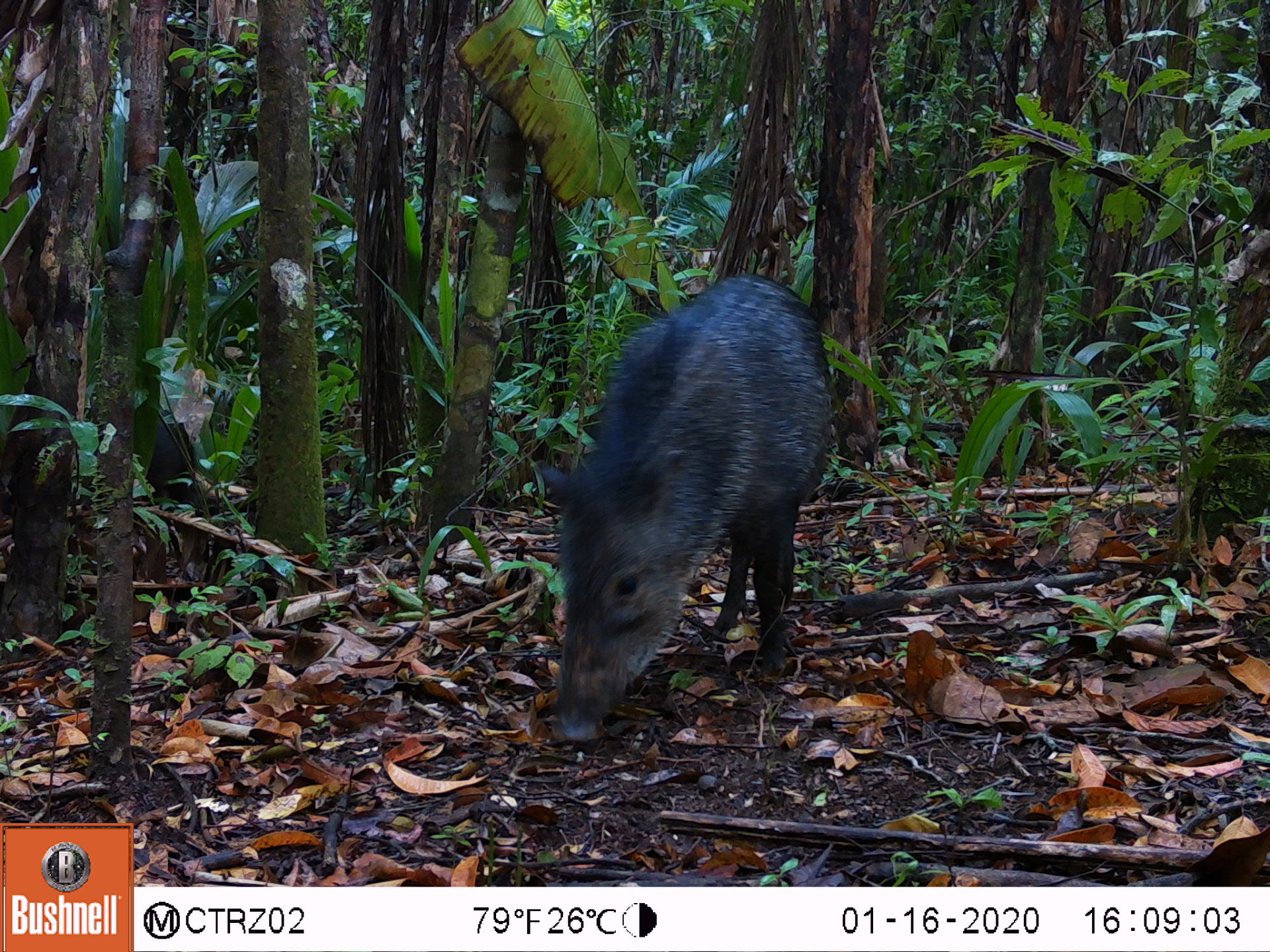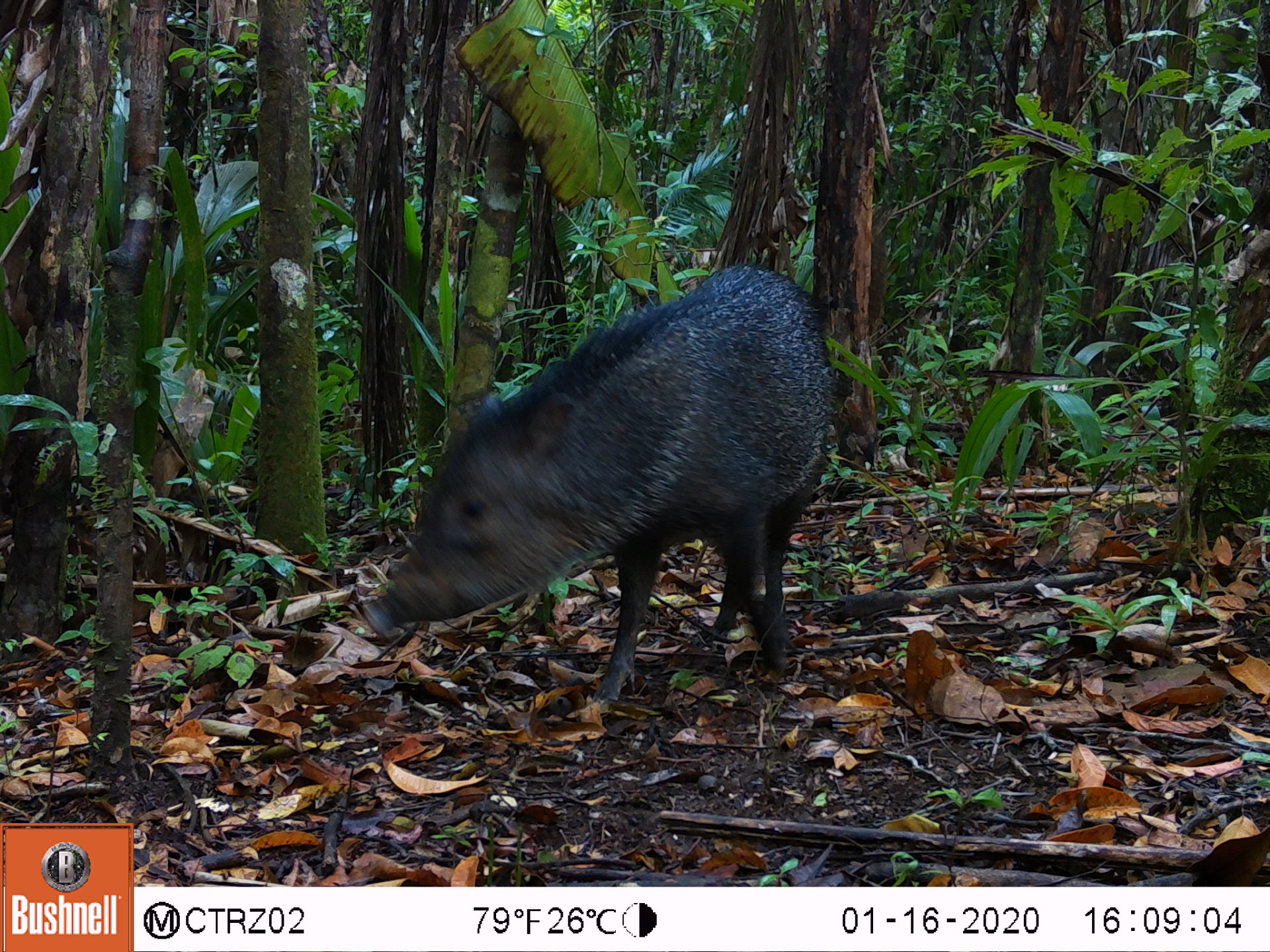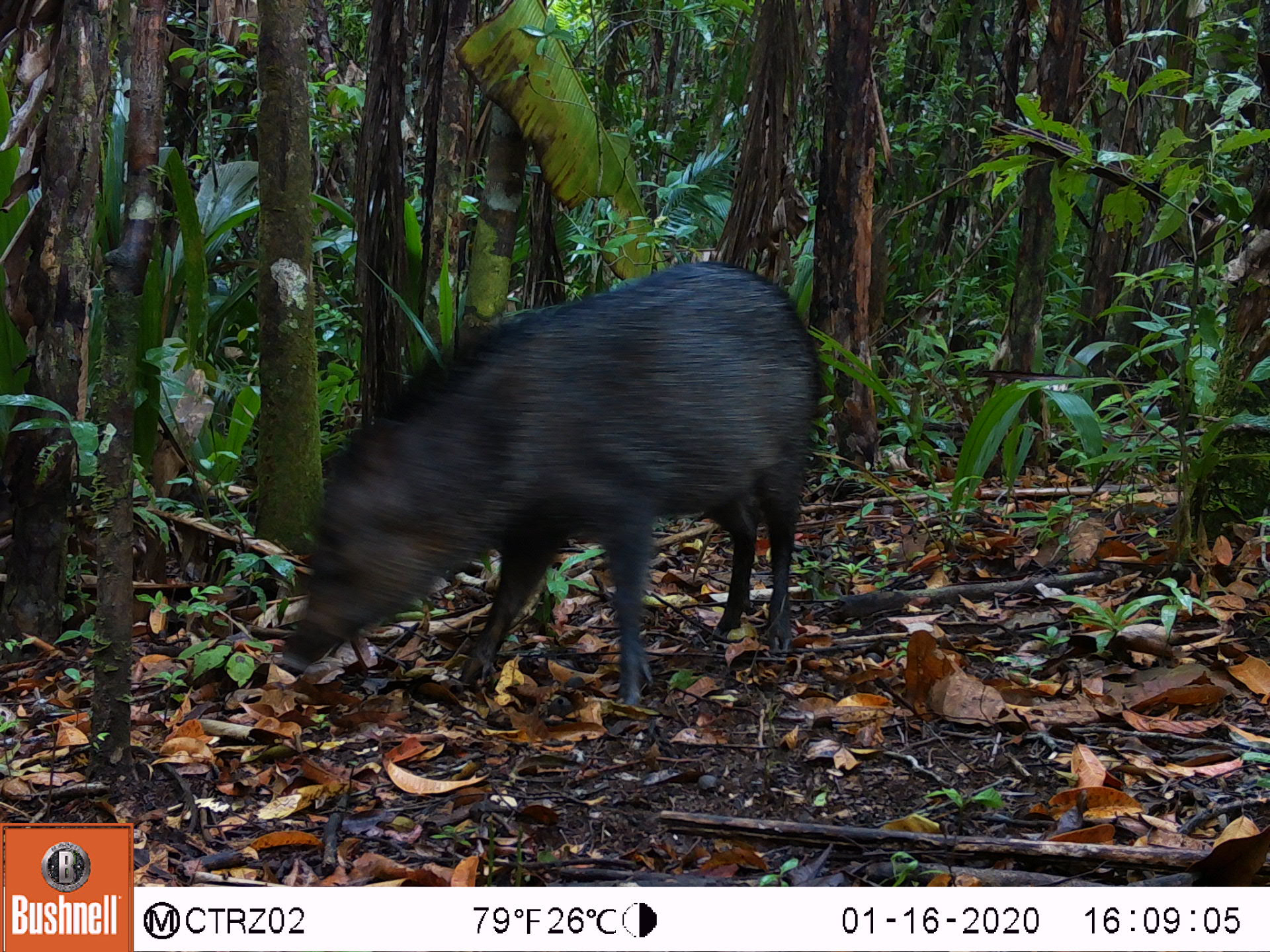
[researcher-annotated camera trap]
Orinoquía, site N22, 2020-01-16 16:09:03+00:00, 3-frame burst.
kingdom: Animalia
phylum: Chordata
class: Mammalia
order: Artiodactyla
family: Tayassuidae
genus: Pecari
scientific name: Pecari tajacu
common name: collared peccary